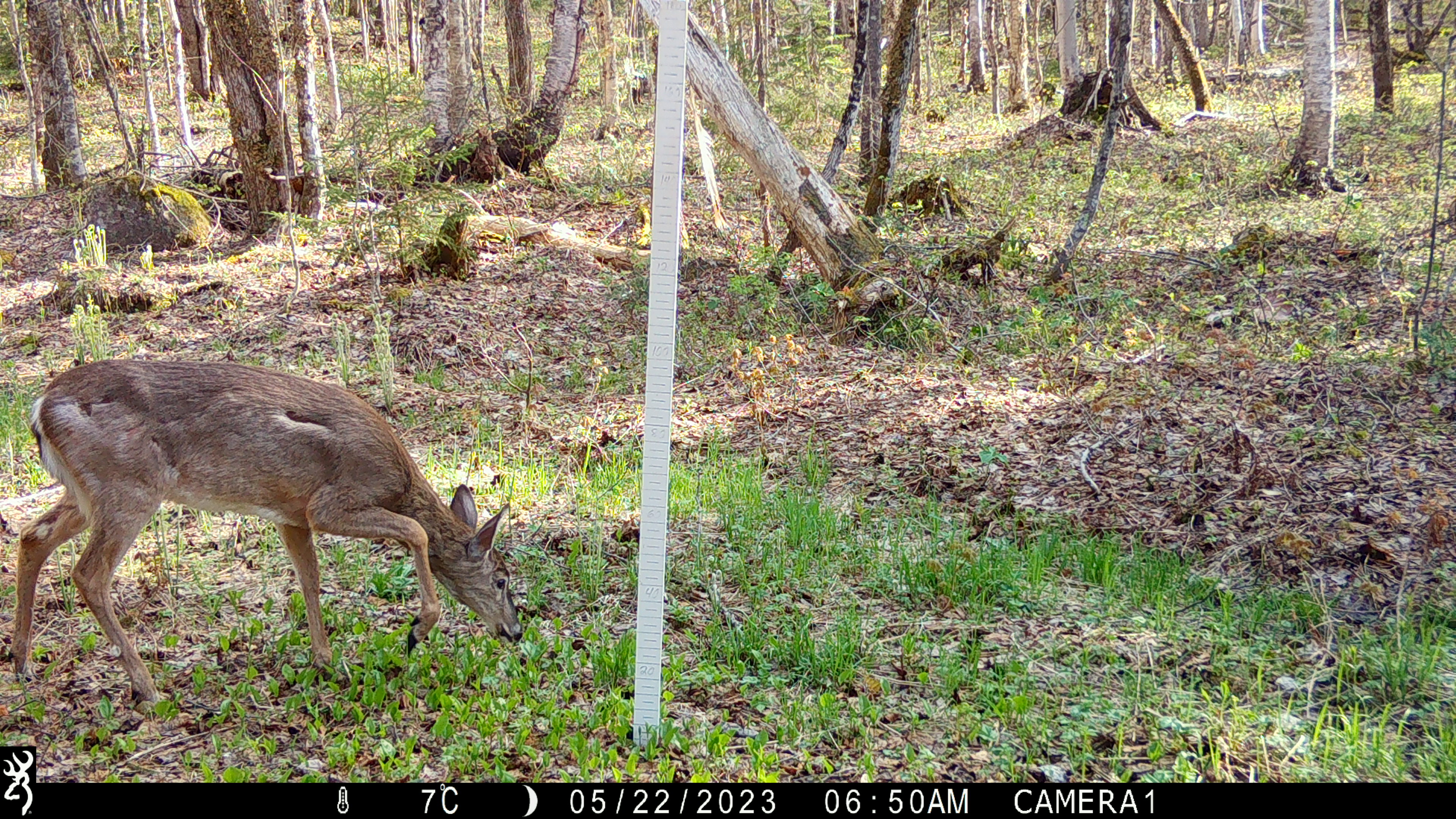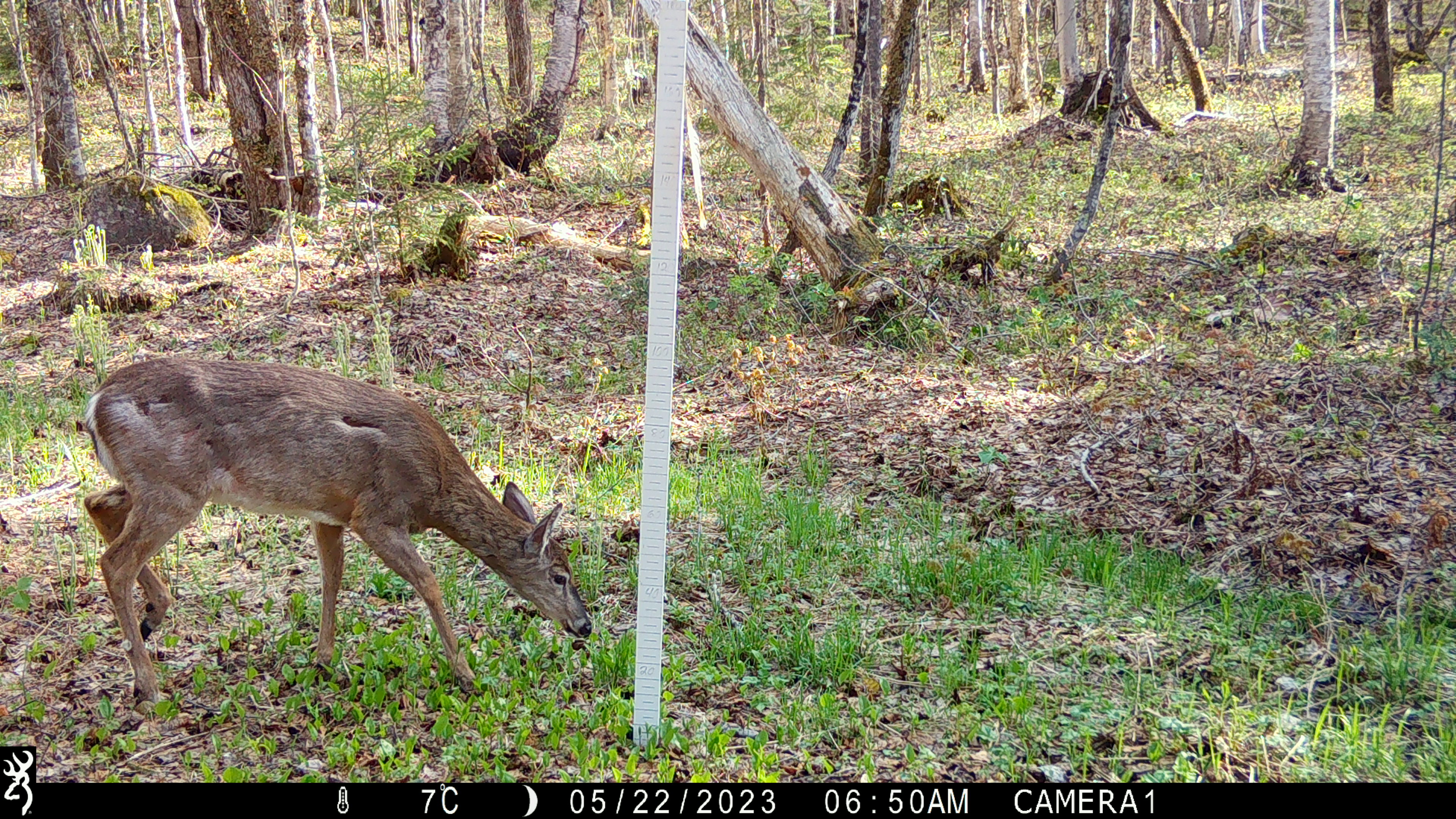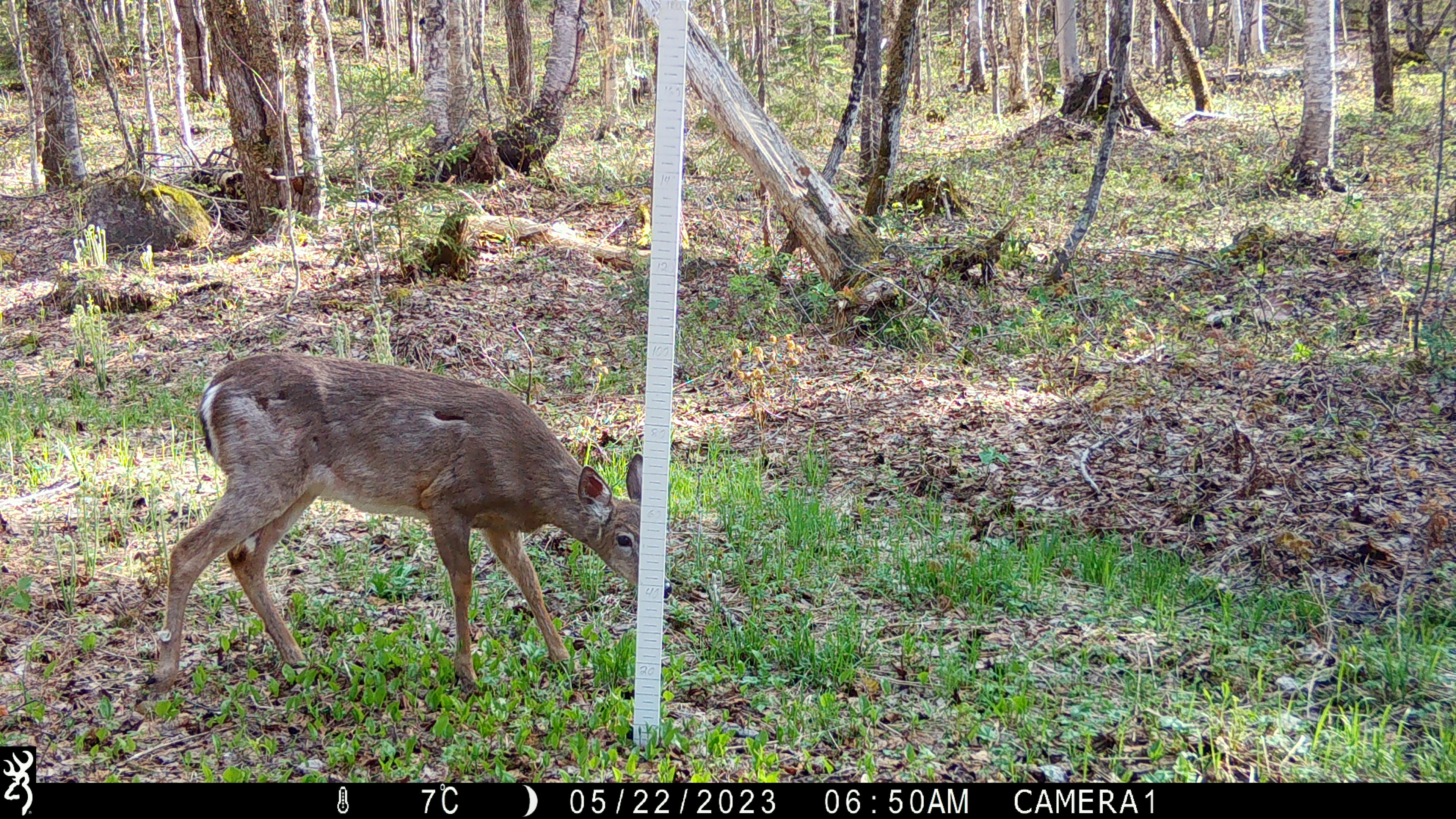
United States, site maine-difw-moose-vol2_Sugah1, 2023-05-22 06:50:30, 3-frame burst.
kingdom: Animalia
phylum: Chordata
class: Mammalia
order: Artiodactyla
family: Cervidae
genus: Odocoileus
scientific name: Odocoileus virginianus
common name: white-tailed deer